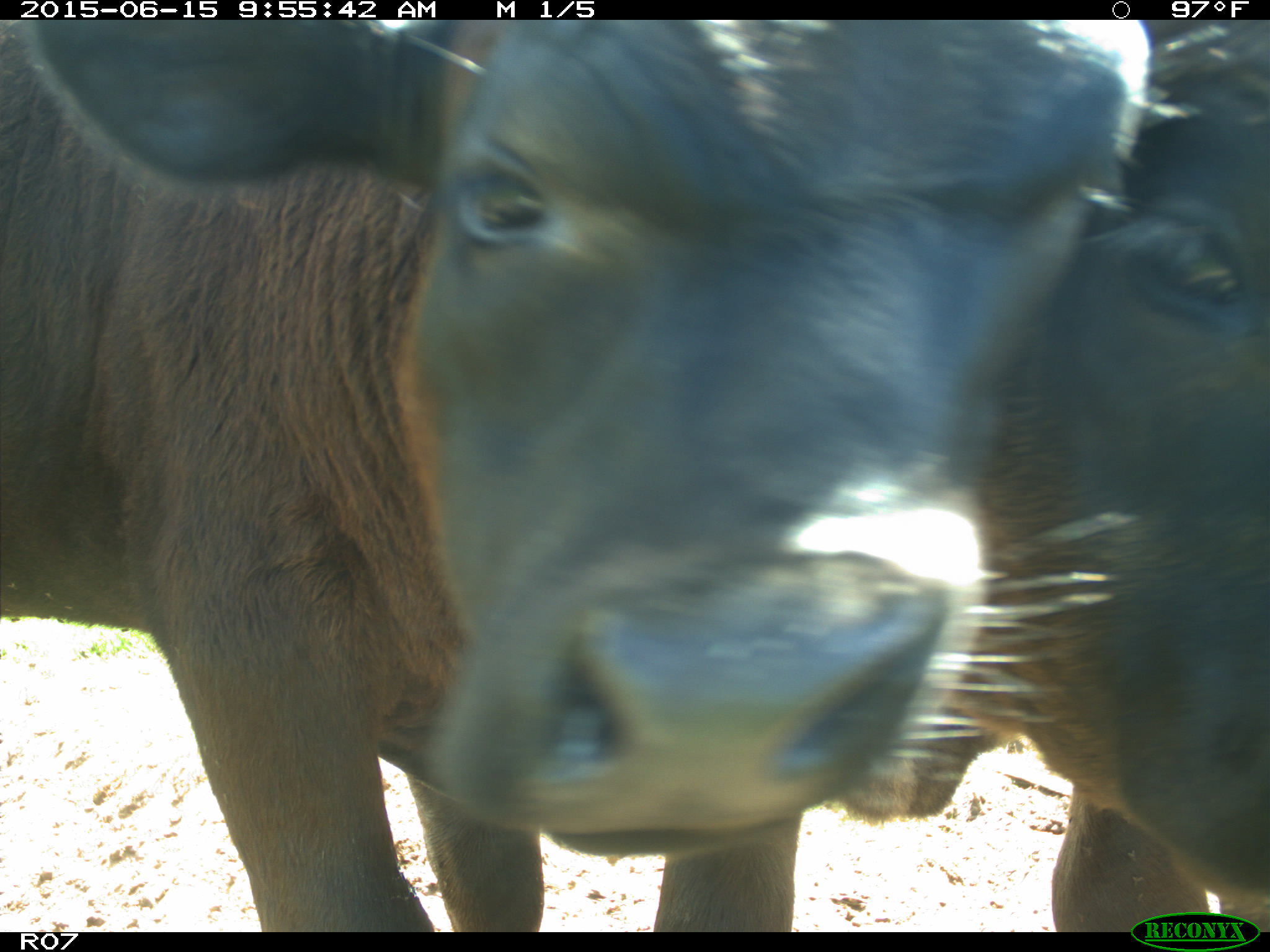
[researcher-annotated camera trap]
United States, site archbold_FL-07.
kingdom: Animalia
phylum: Chordata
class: Mammalia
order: Artiodactyla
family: Bovidae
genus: Bos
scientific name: Bos taurus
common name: domestic cow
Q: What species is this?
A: Bos taurus (domestic cow).